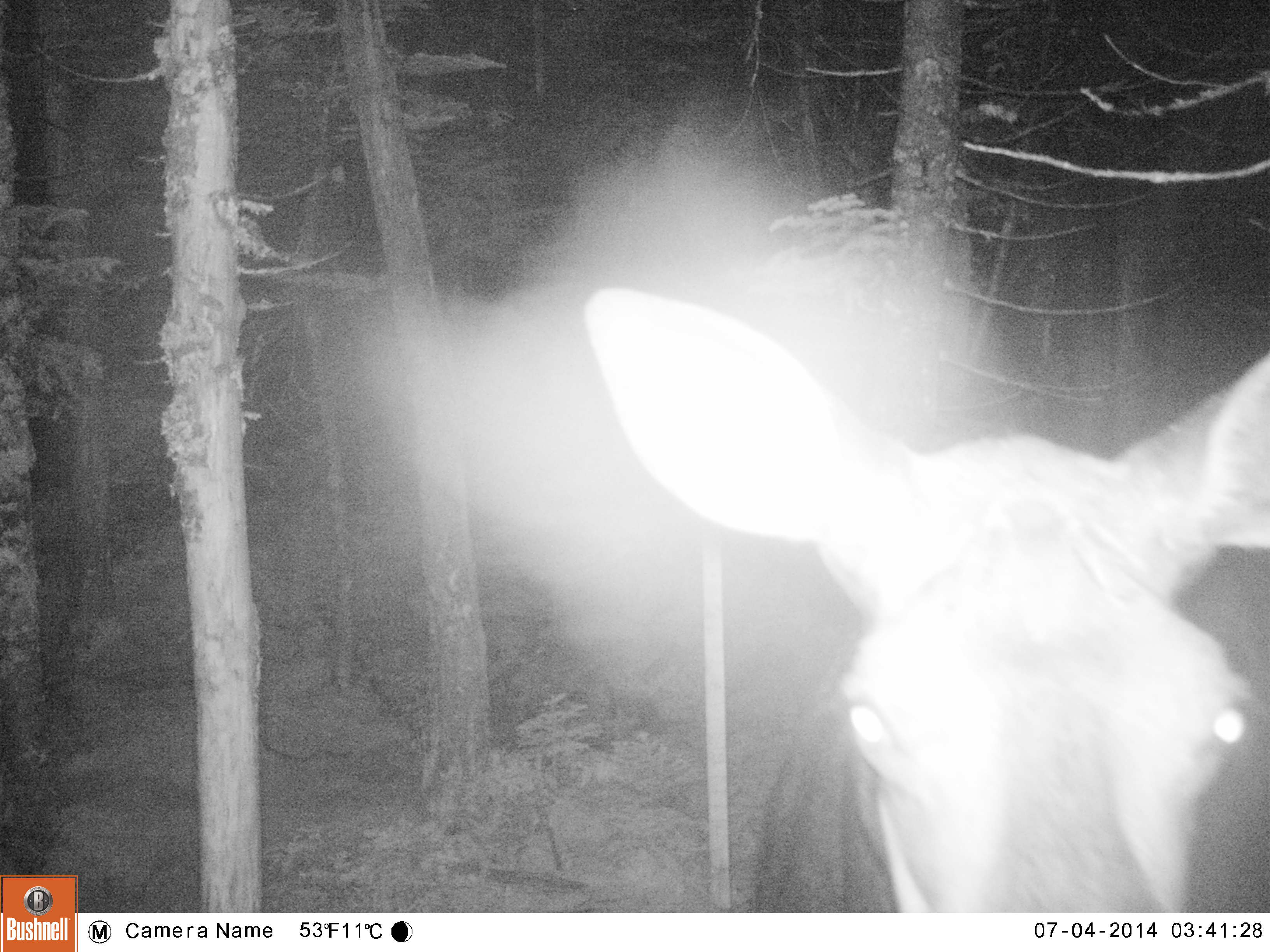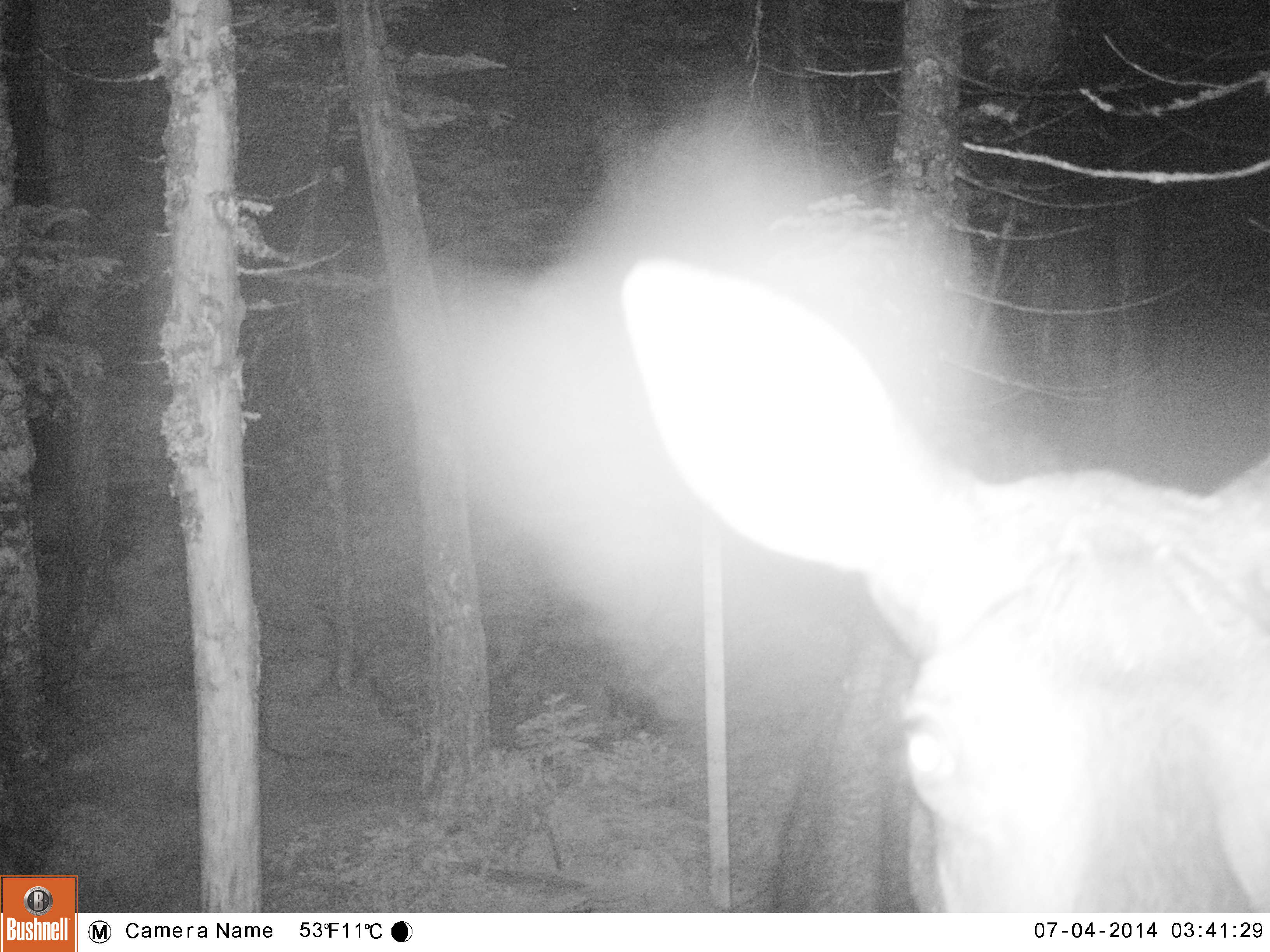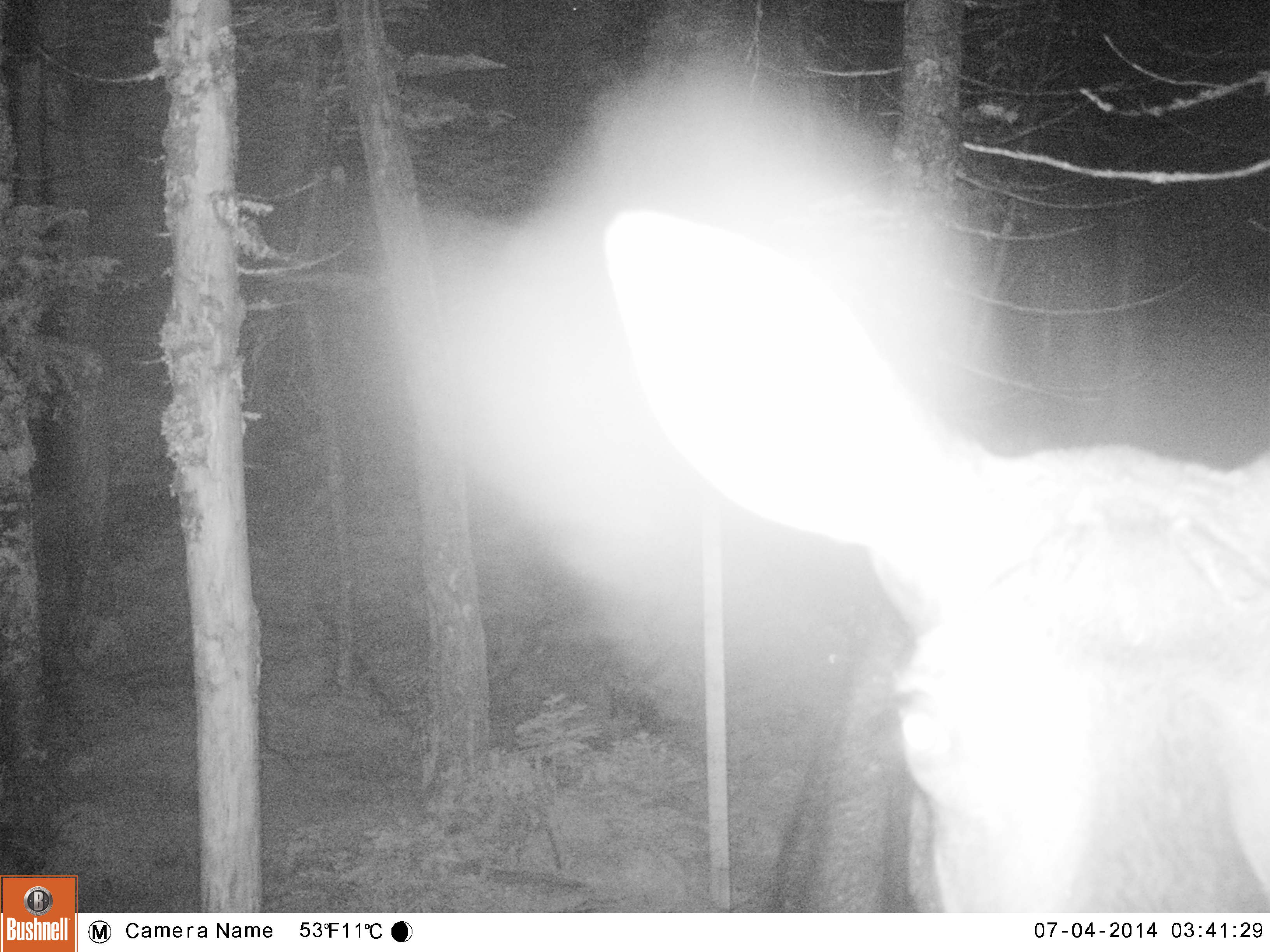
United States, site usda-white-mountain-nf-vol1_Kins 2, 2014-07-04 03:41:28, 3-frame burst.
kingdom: Animalia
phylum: Chordata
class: Mammalia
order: Artiodactyla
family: Cervidae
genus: Alces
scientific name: Alces alces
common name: moose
Moose (Alces alces).